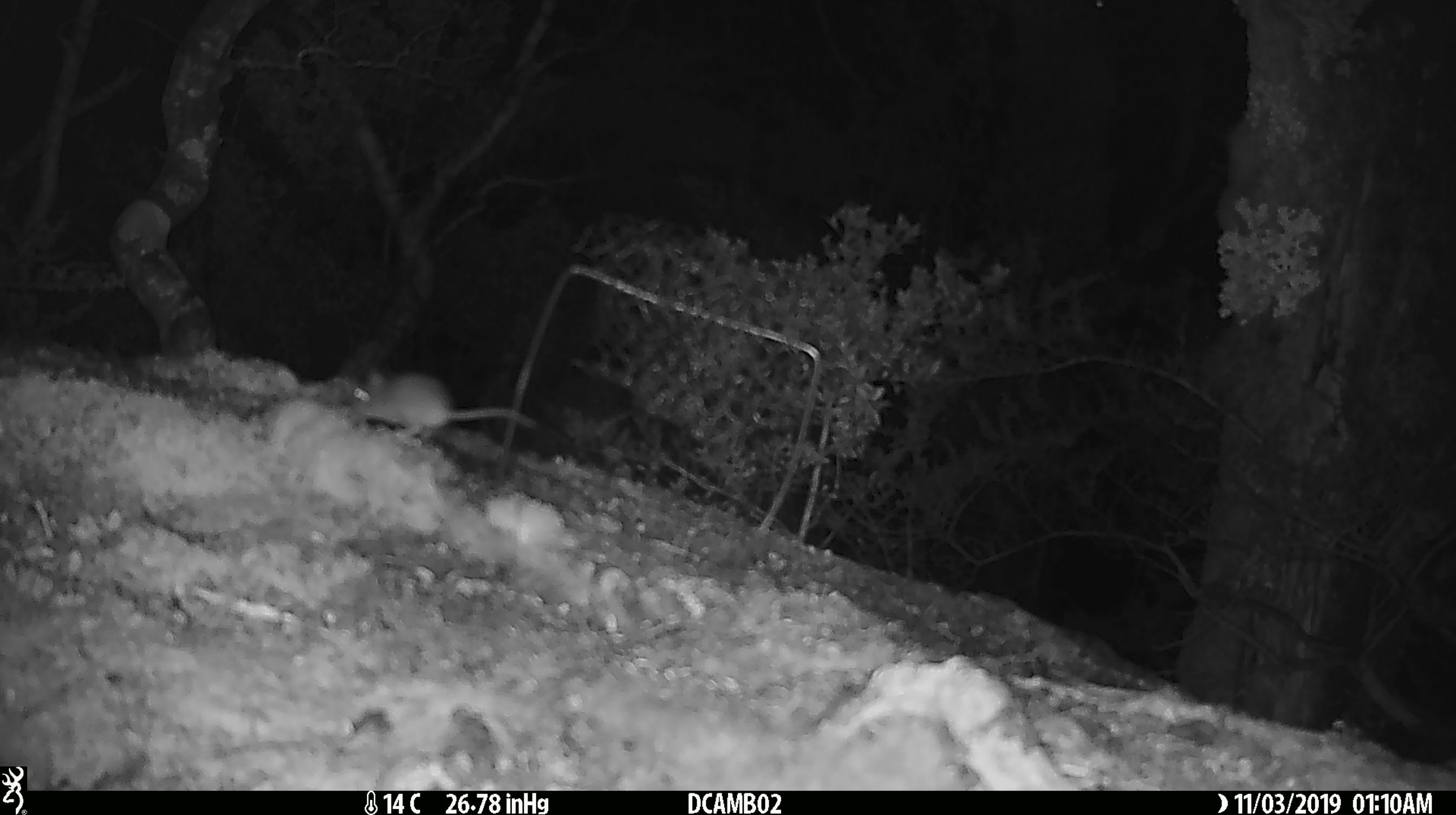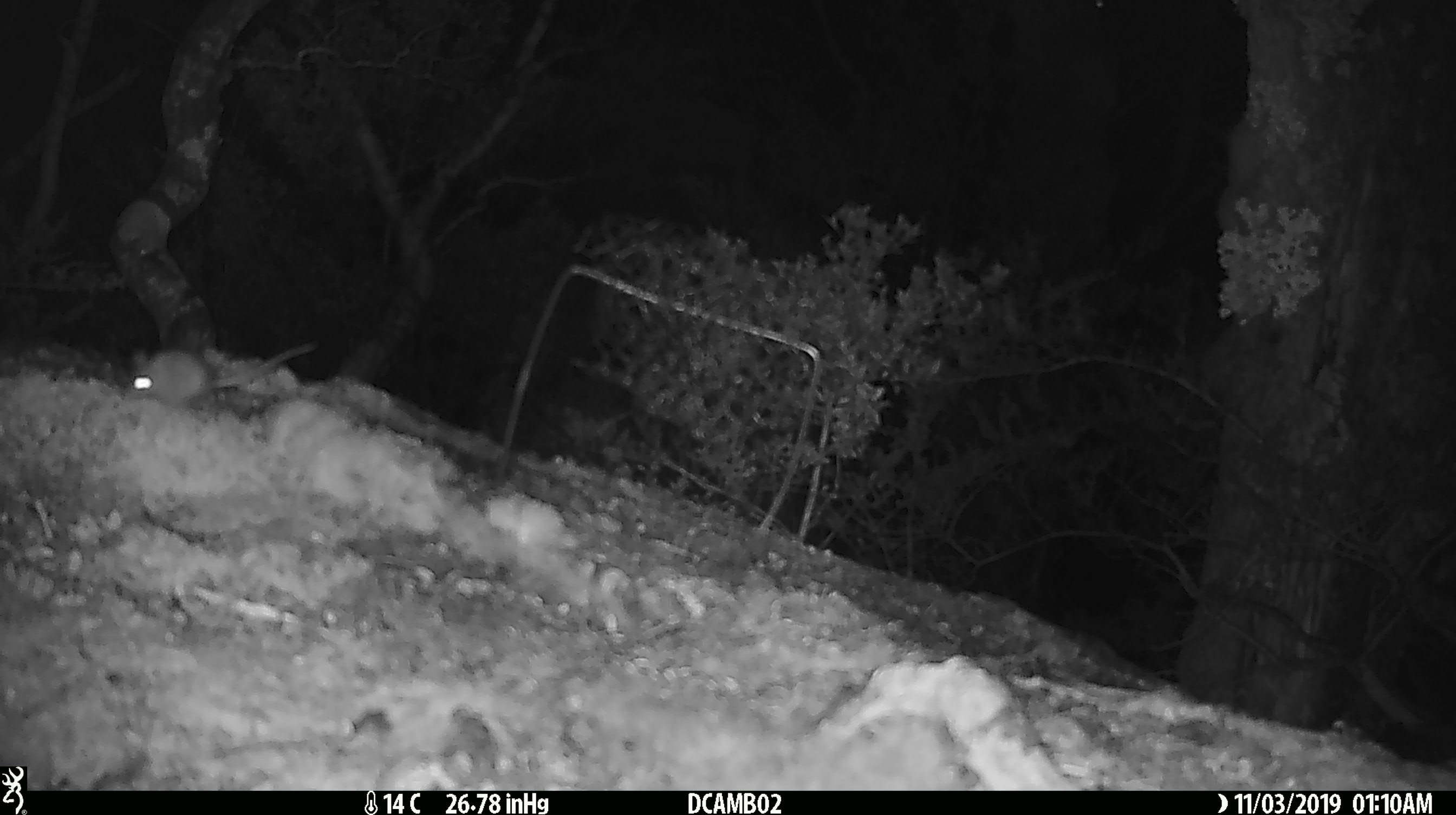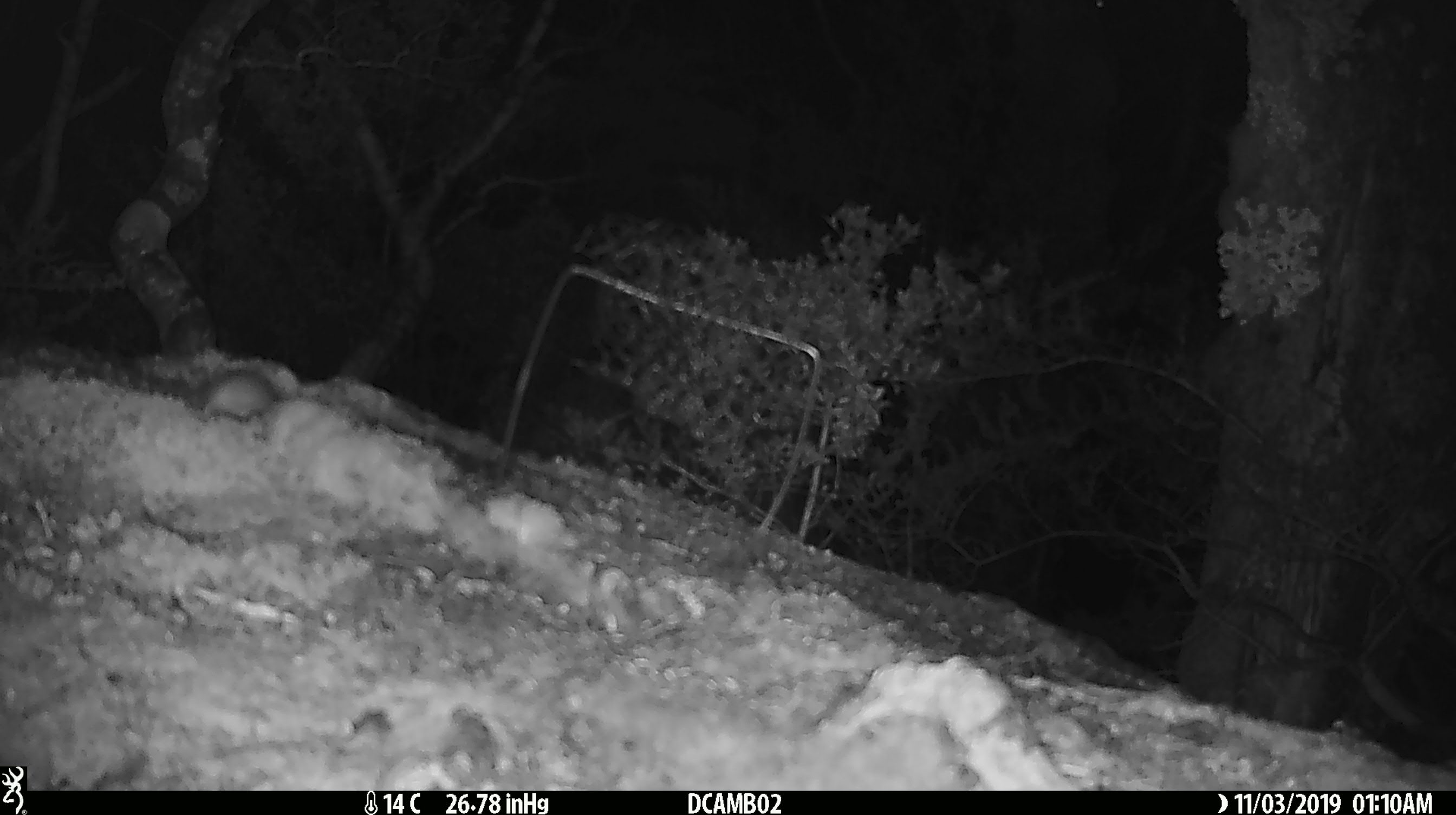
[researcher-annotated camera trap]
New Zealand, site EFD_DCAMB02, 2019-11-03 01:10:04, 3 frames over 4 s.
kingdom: Animalia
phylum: Chordata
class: Mammalia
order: Rodentia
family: Muridae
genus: Mus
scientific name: Mus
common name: mouse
Mouse (Mus).